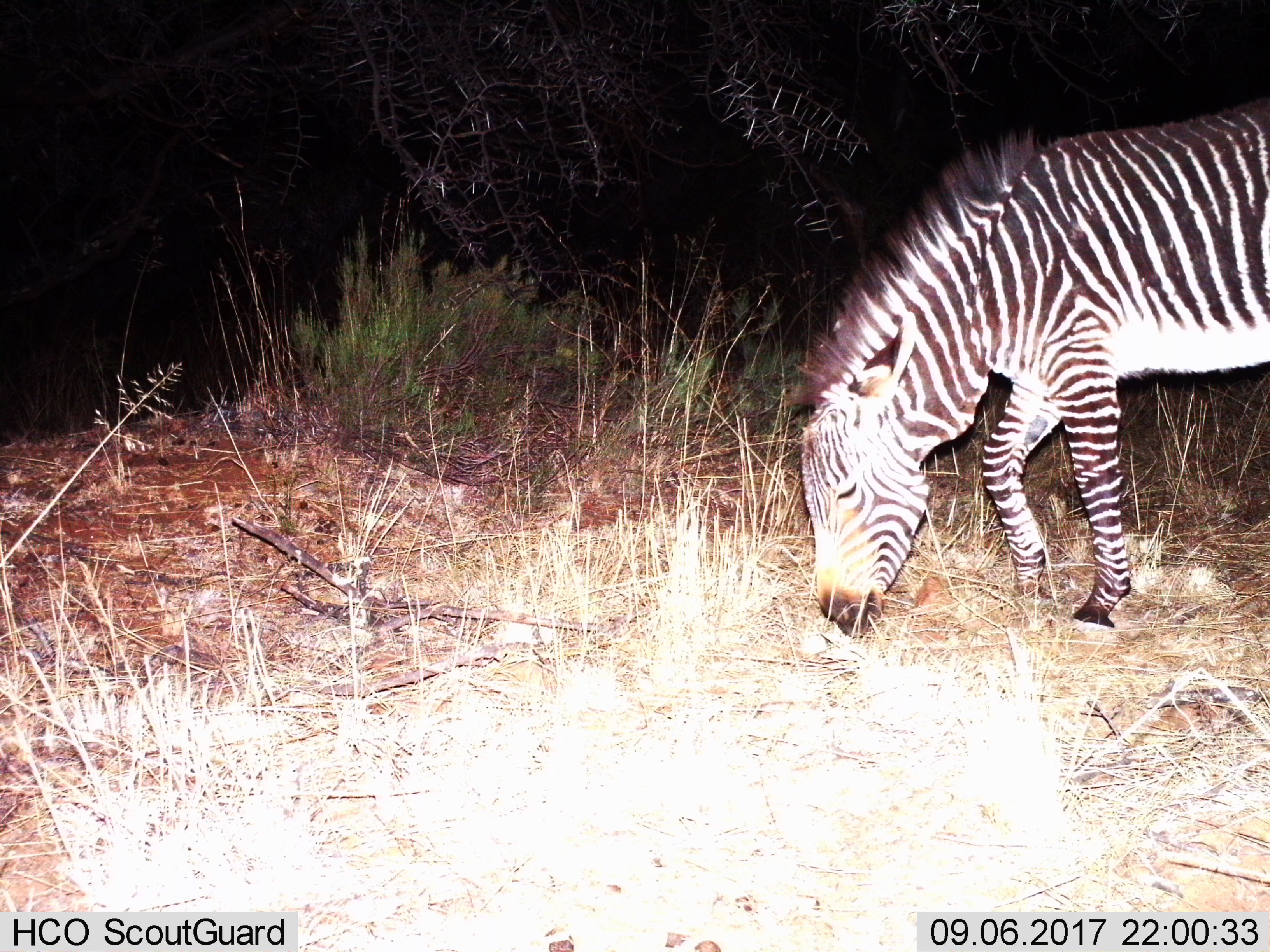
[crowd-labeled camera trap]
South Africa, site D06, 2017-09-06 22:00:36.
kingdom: Animalia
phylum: Chordata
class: Mammalia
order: Perissodactyla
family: Equidae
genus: Equus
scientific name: Equus zebra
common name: mountain zebra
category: zebramountain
Zebramountain (mountain zebra) (Equus zebra), count 1. Behavior (volunteer vote fractions): standing 38%, resting 0%, moving 12%, interacting 0%. Young present (vote fraction): 0%. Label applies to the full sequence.